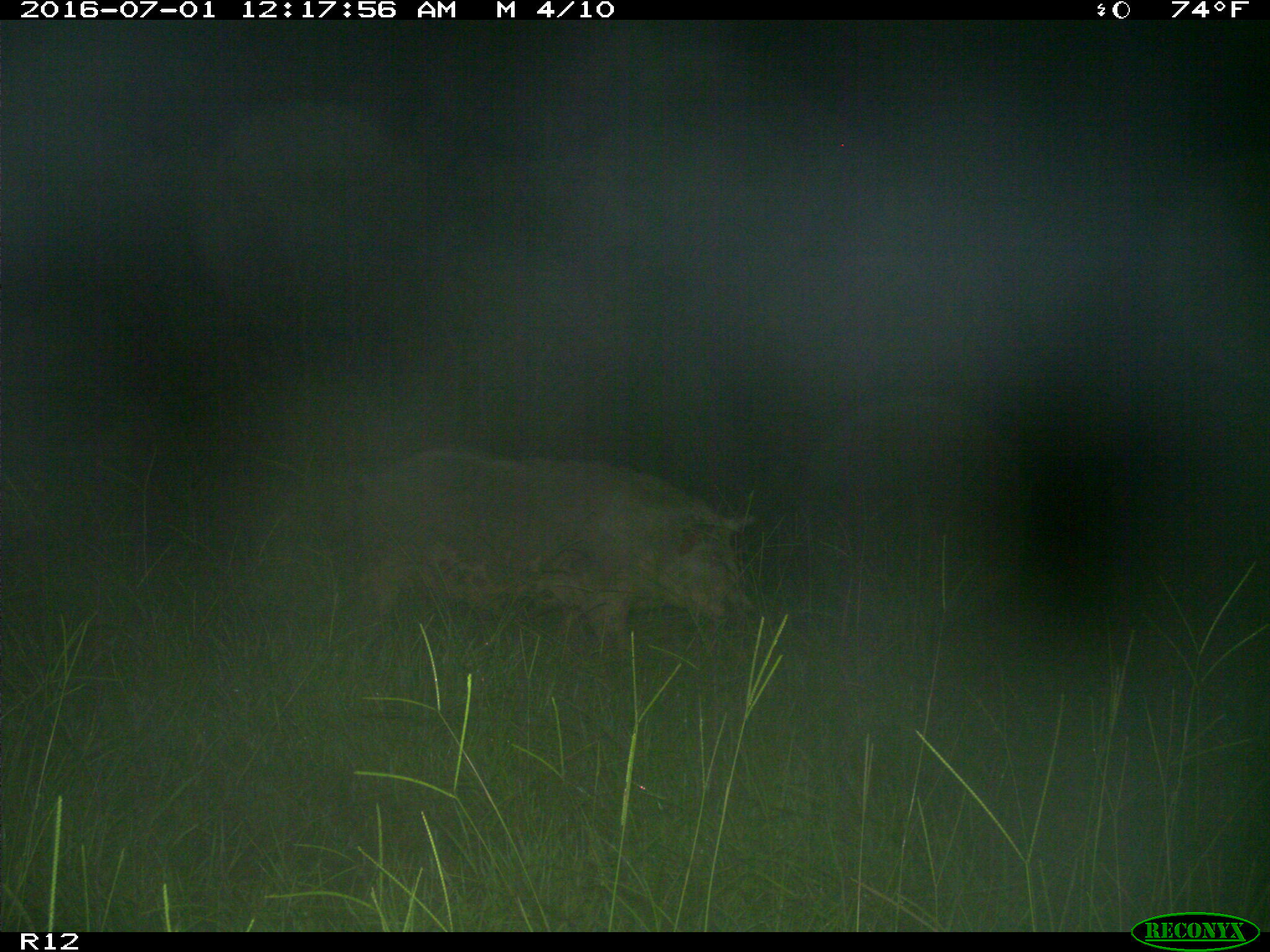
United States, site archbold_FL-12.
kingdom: Animalia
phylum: Chordata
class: Mammalia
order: Artiodactyla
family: Suidae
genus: Sus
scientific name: Sus scrofa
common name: wild boar